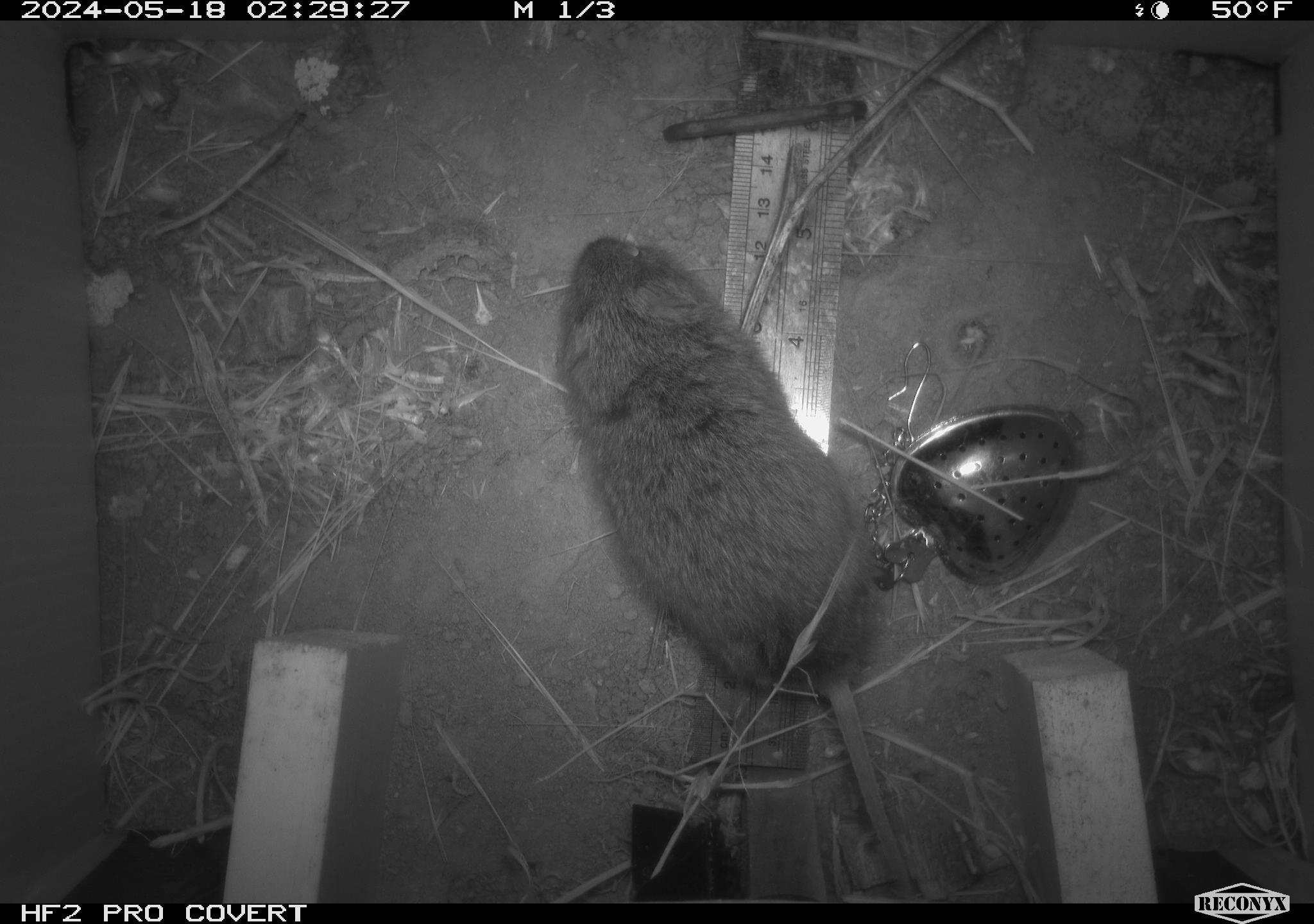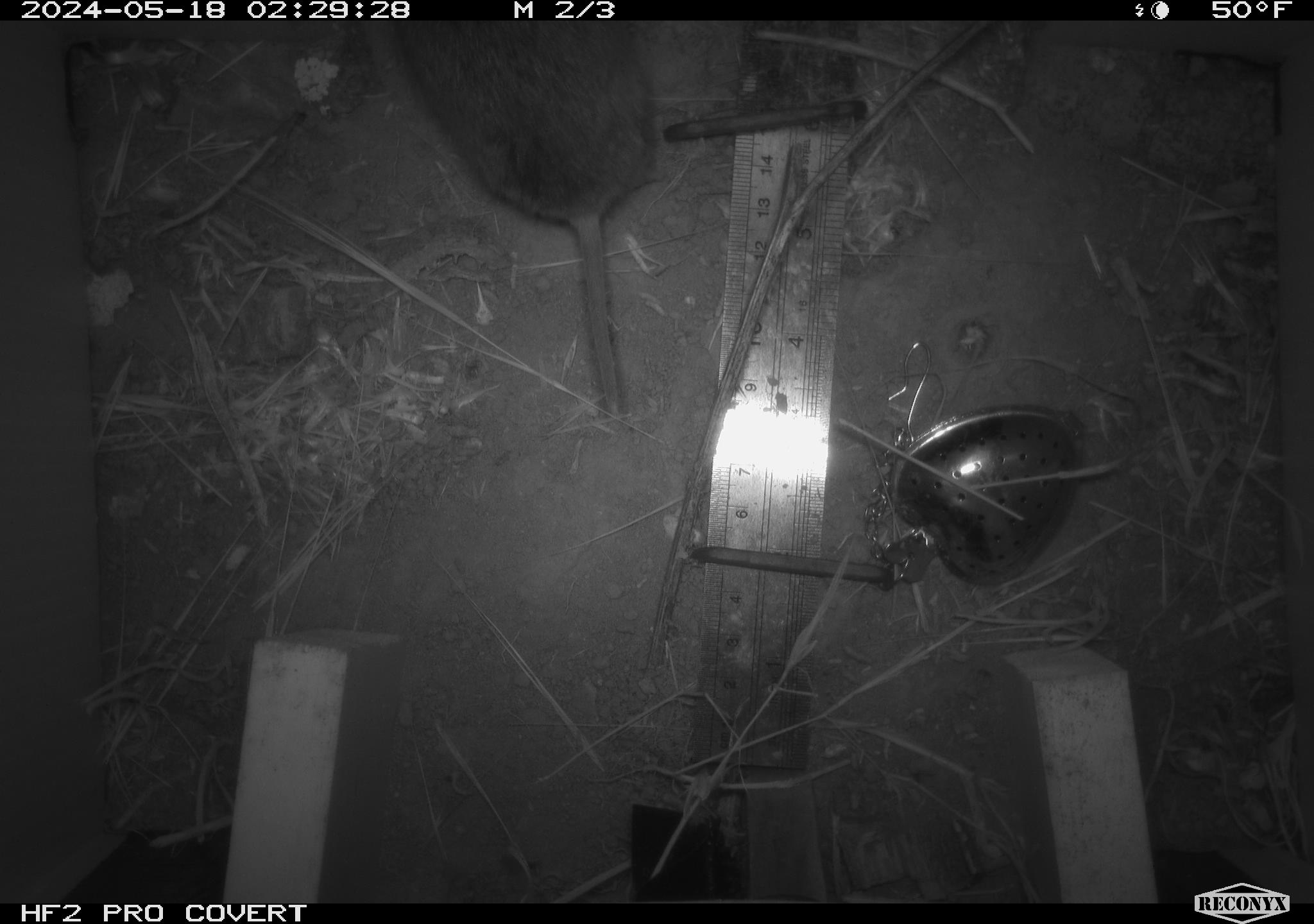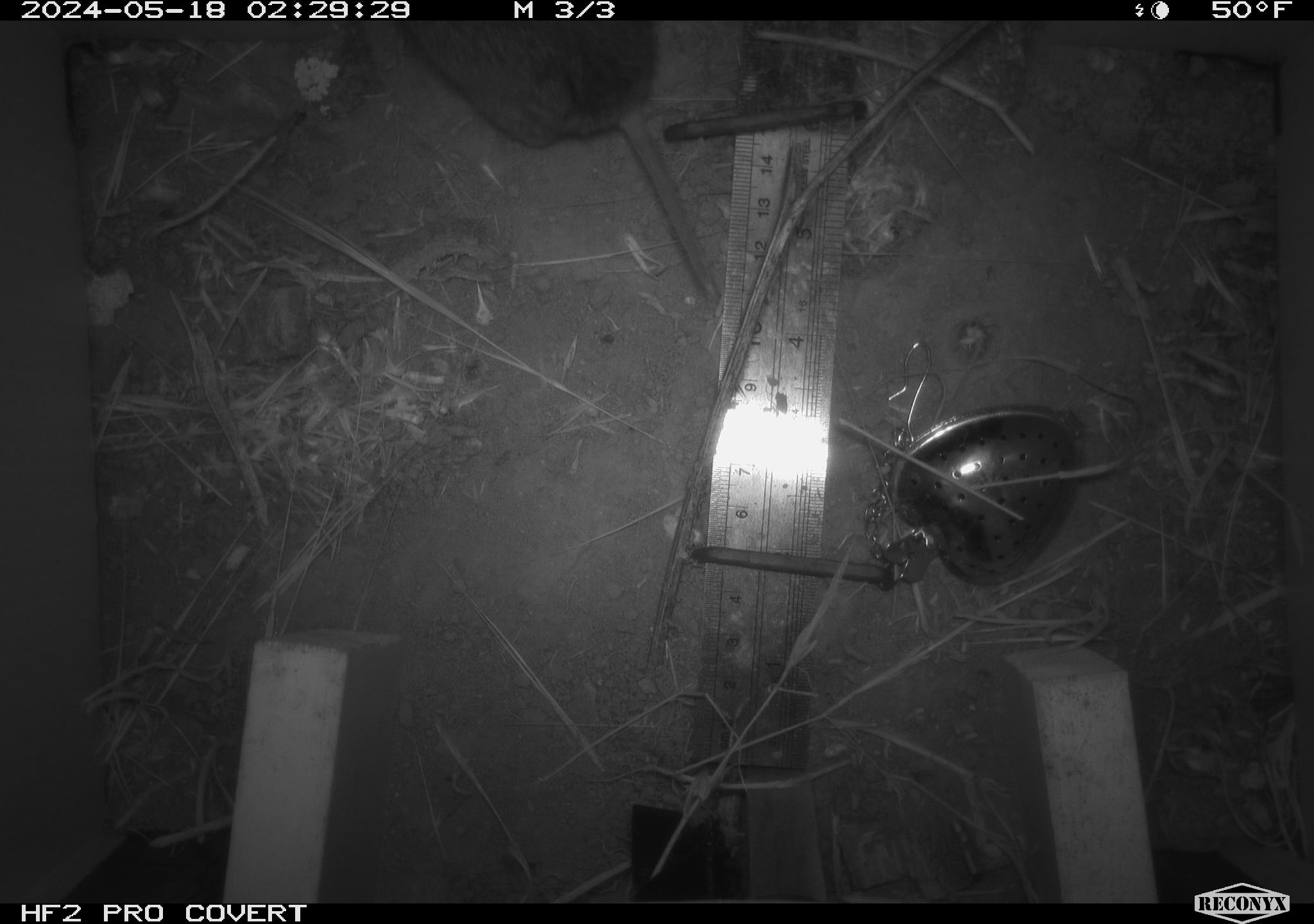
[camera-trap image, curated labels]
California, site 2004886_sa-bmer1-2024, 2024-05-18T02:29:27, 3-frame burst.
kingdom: Animalia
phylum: Chordata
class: Mammalia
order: Rodentia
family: Cricetidae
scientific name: Arvicolinae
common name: voles, lemmings, and muskrats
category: arvicolinae subfamily